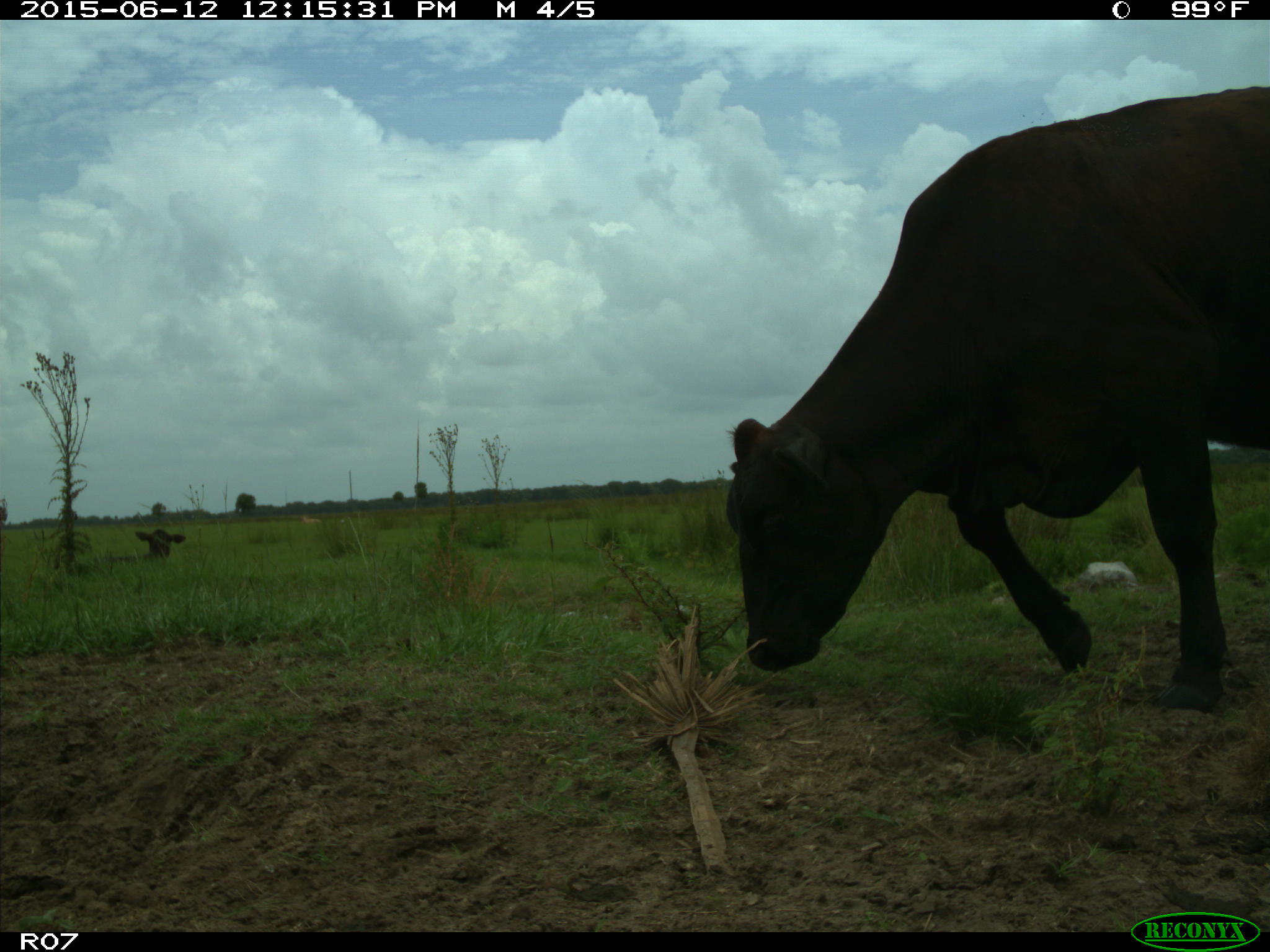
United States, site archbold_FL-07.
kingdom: Animalia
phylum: Chordata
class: Mammalia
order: Artiodactyla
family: Bovidae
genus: Bos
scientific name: Bos taurus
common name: domestic cow